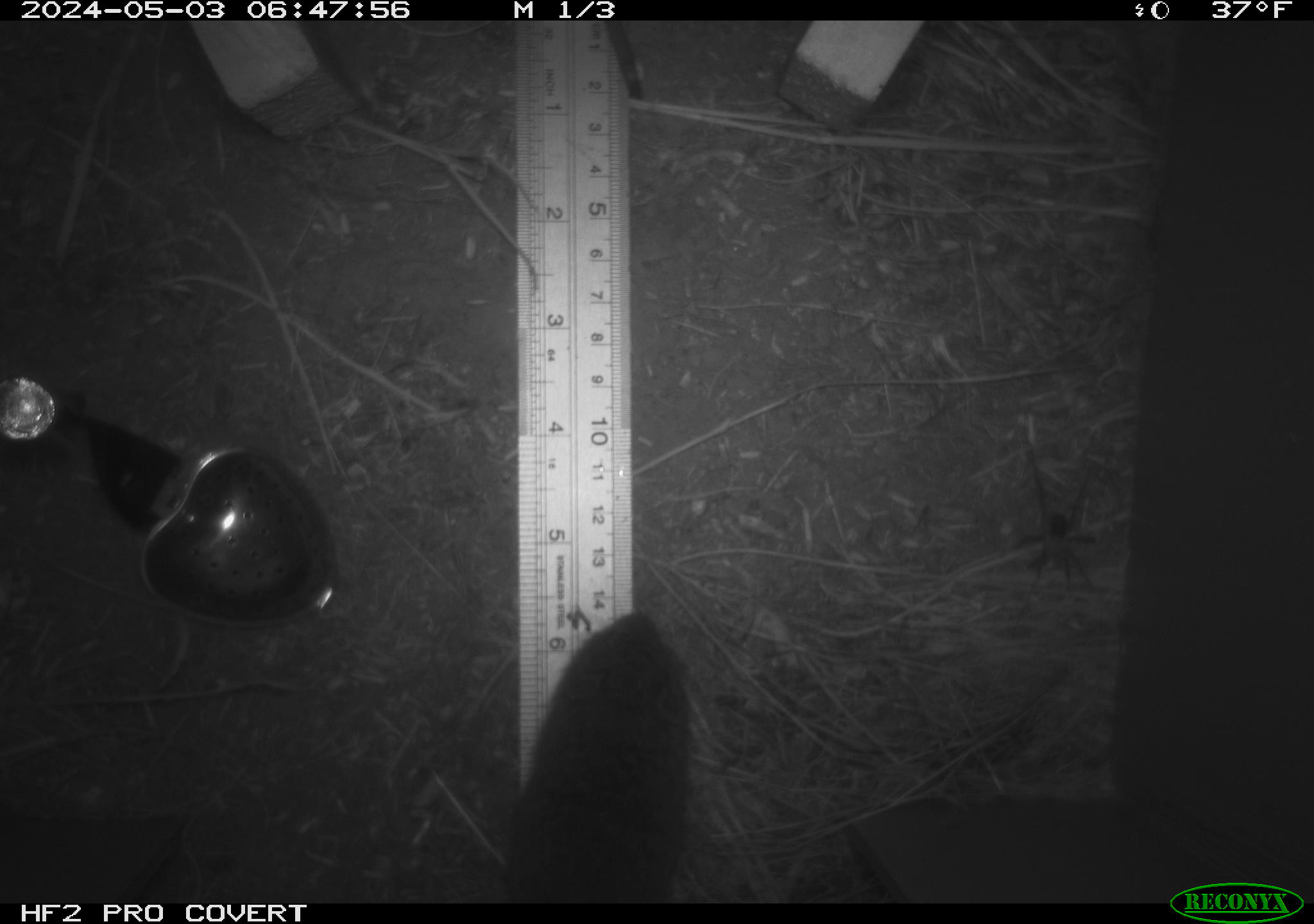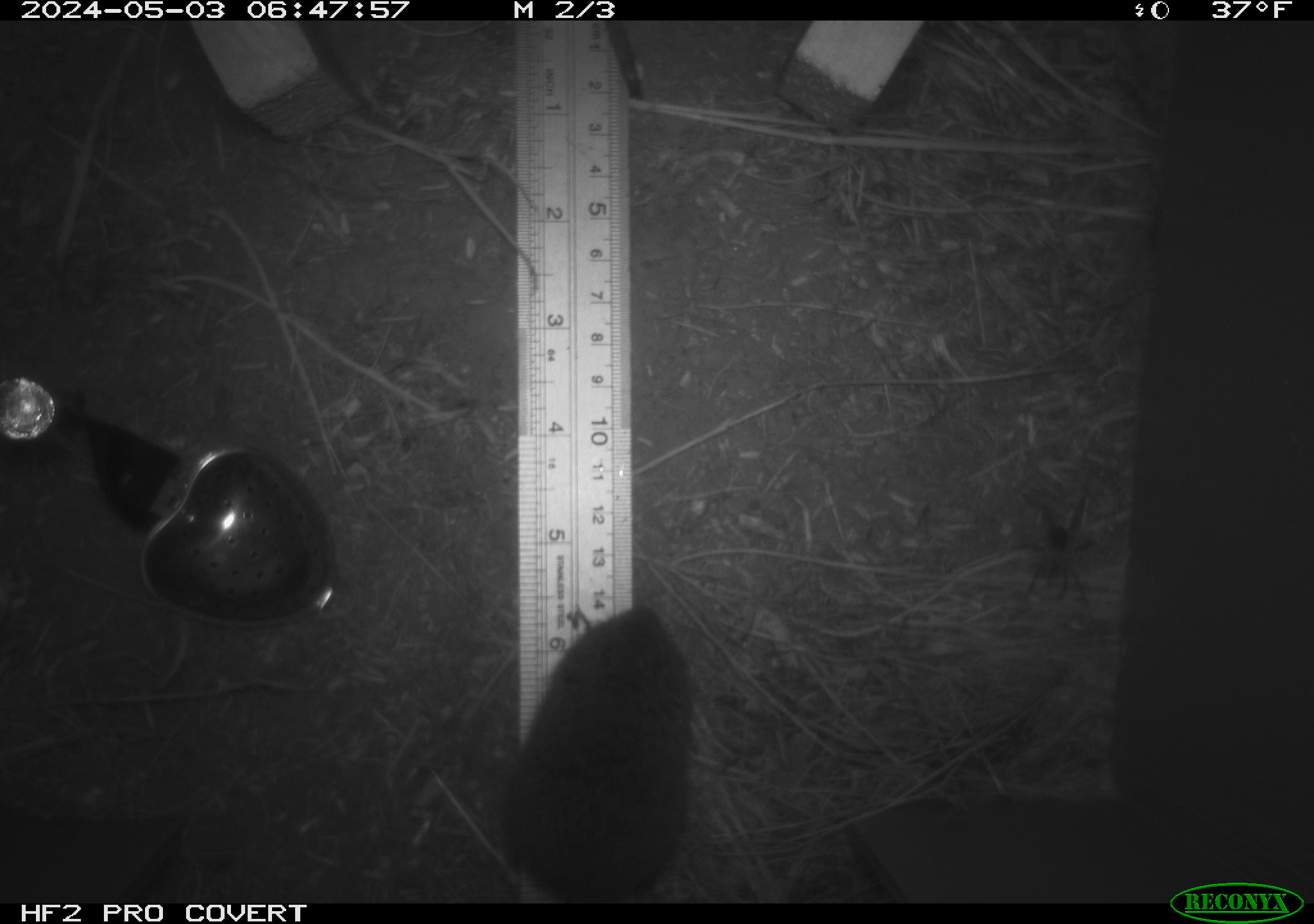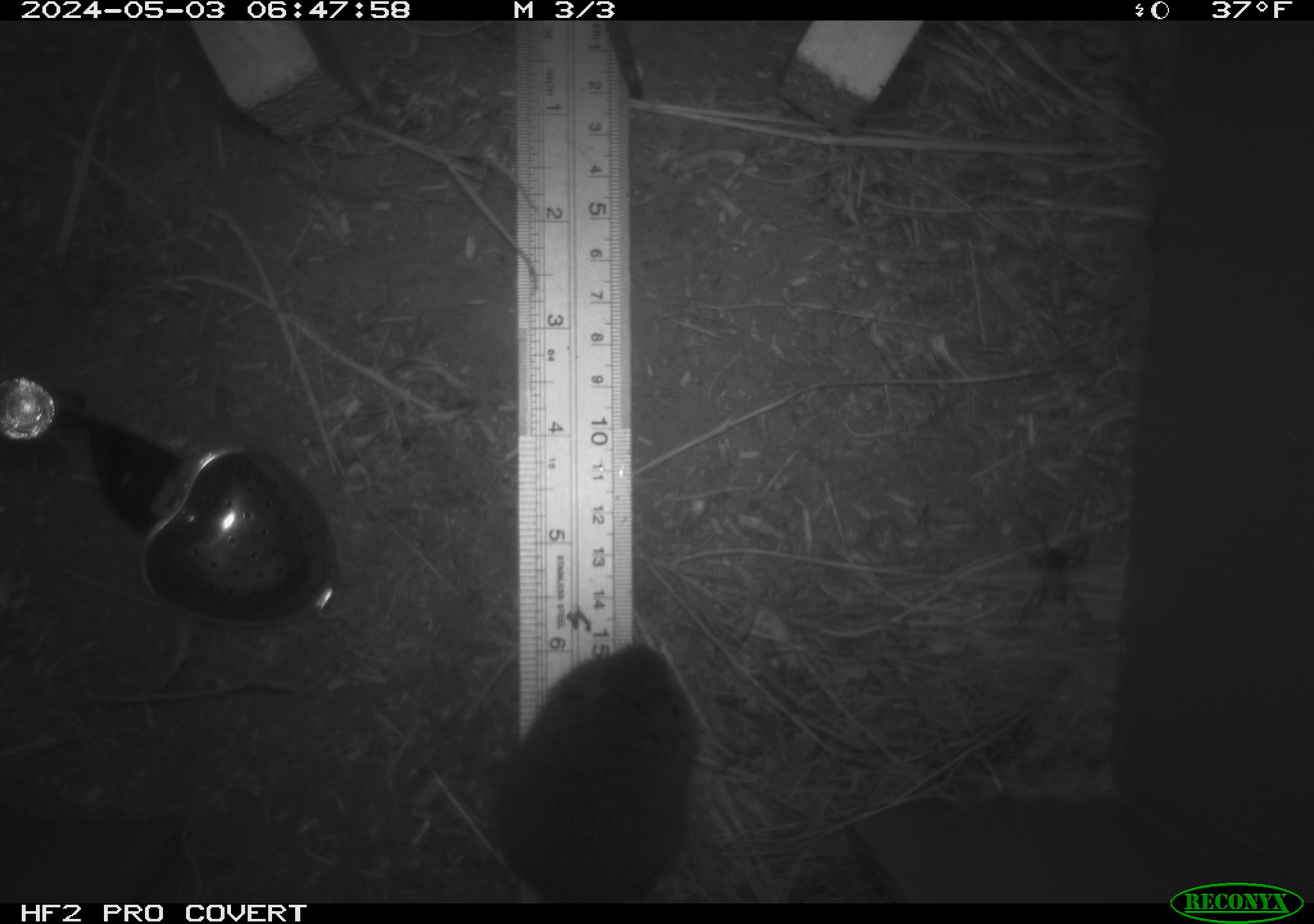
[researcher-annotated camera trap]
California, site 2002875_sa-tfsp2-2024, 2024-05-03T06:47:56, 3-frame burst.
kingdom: Animalia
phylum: Chordata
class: Mammalia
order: Rodentia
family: Cricetidae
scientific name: Arvicolinae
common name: voles, lemmings, and muskrats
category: arvicolinae subfamily